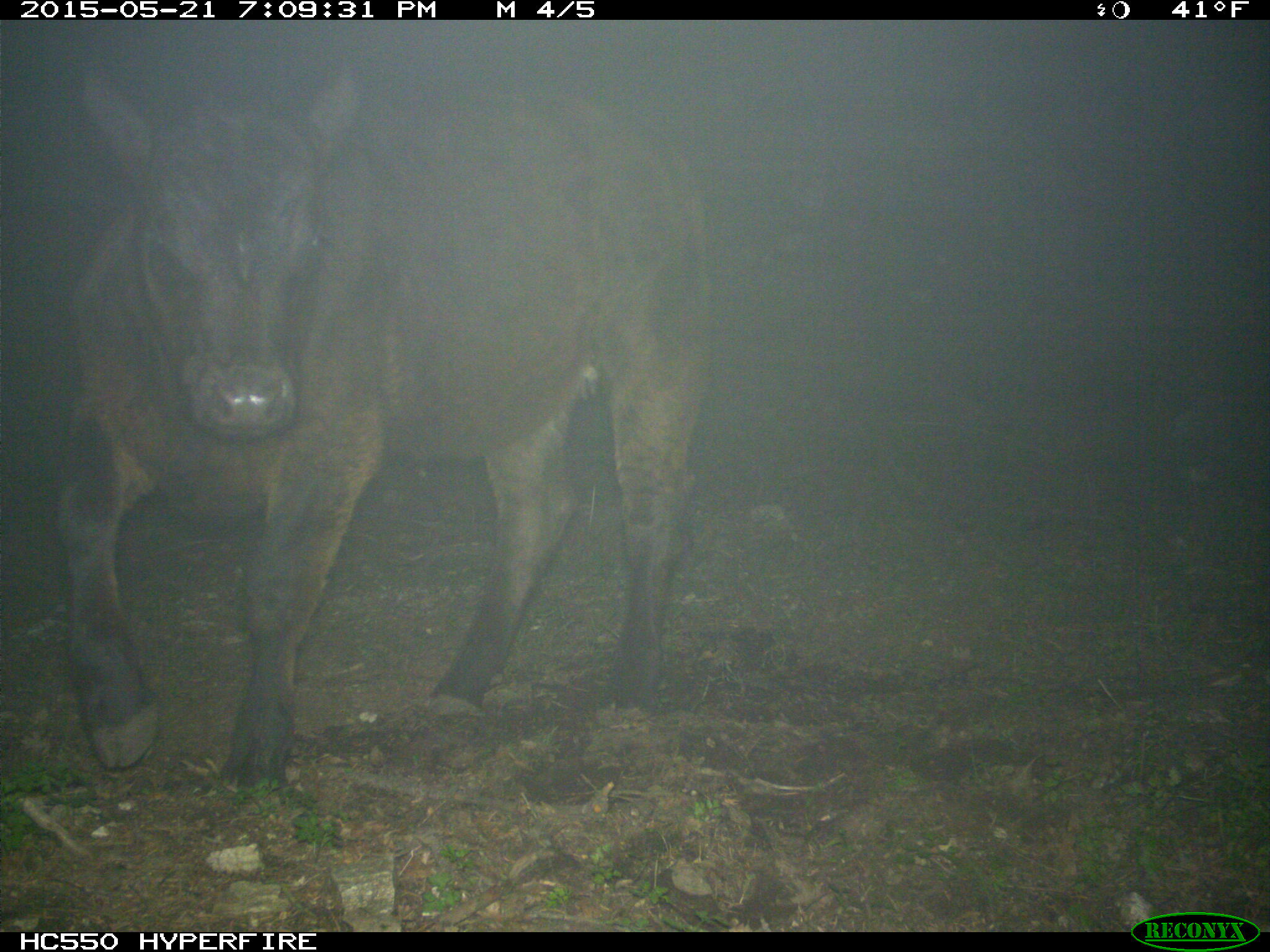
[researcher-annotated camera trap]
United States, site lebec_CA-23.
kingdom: Animalia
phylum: Chordata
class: Mammalia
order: Artiodactyla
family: Bovidae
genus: Bos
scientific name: Bos taurus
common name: domestic cow